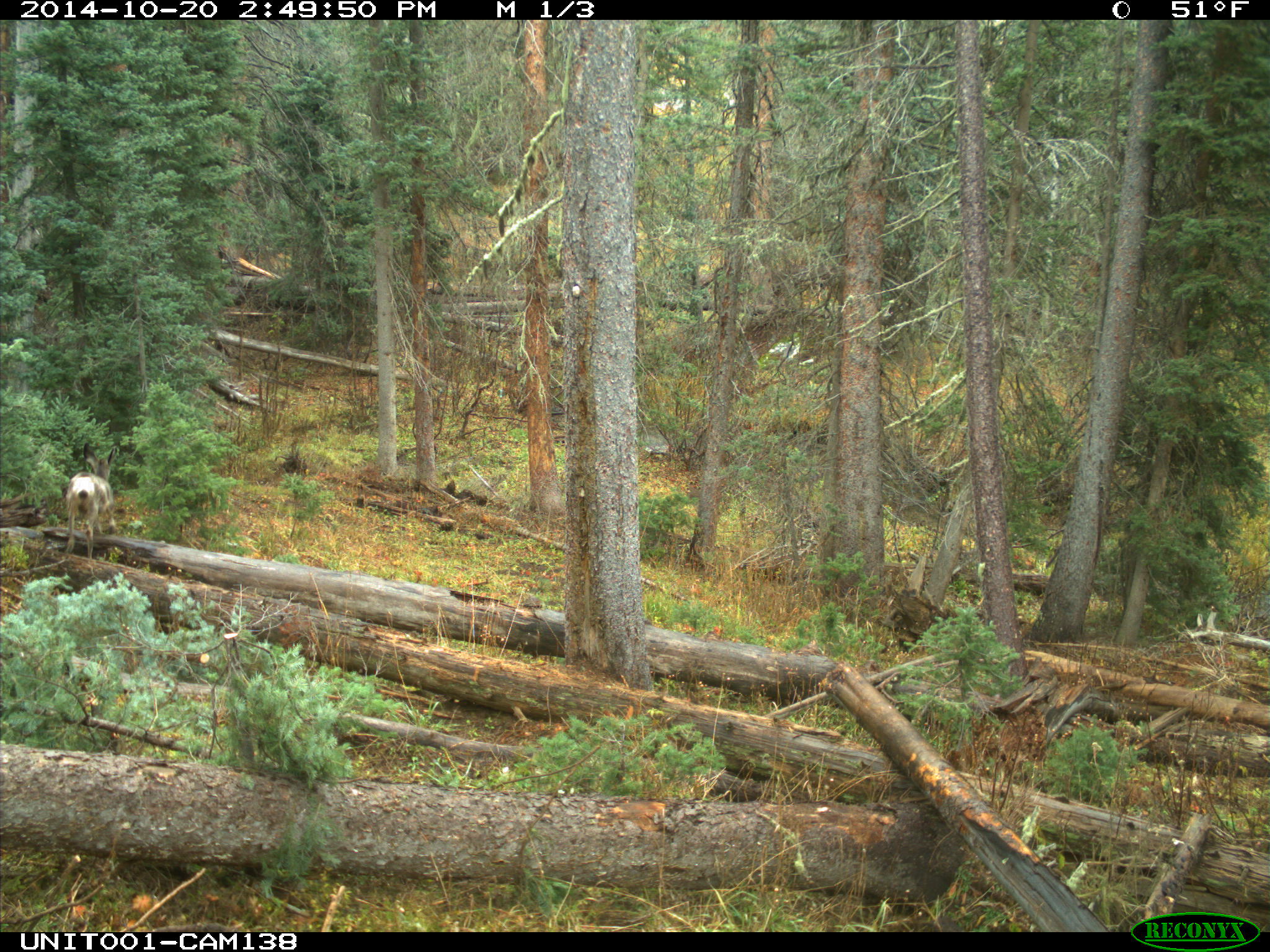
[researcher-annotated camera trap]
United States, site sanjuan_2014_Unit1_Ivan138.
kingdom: Animalia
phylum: Chordata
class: Mammalia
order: Artiodactyla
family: Cervidae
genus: Odocoileus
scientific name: Odocoileus hemionus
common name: mule deer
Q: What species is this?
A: Odocoileus hemionus (mule deer).